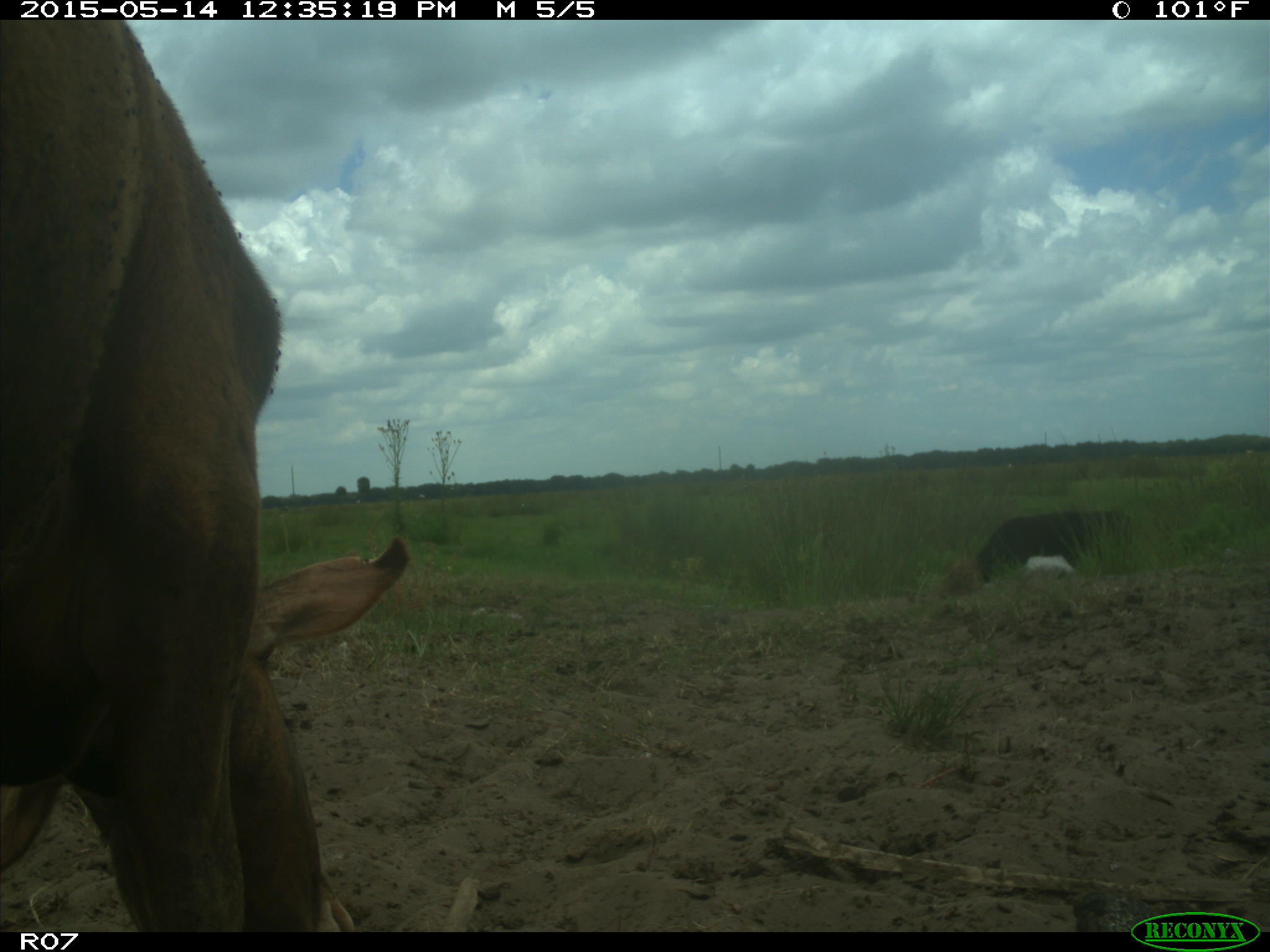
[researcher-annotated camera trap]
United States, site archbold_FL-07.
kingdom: Animalia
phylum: Chordata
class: Mammalia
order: Artiodactyla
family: Bovidae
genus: Bos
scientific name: Bos taurus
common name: domestic cow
Bos taurus (domestic cow).